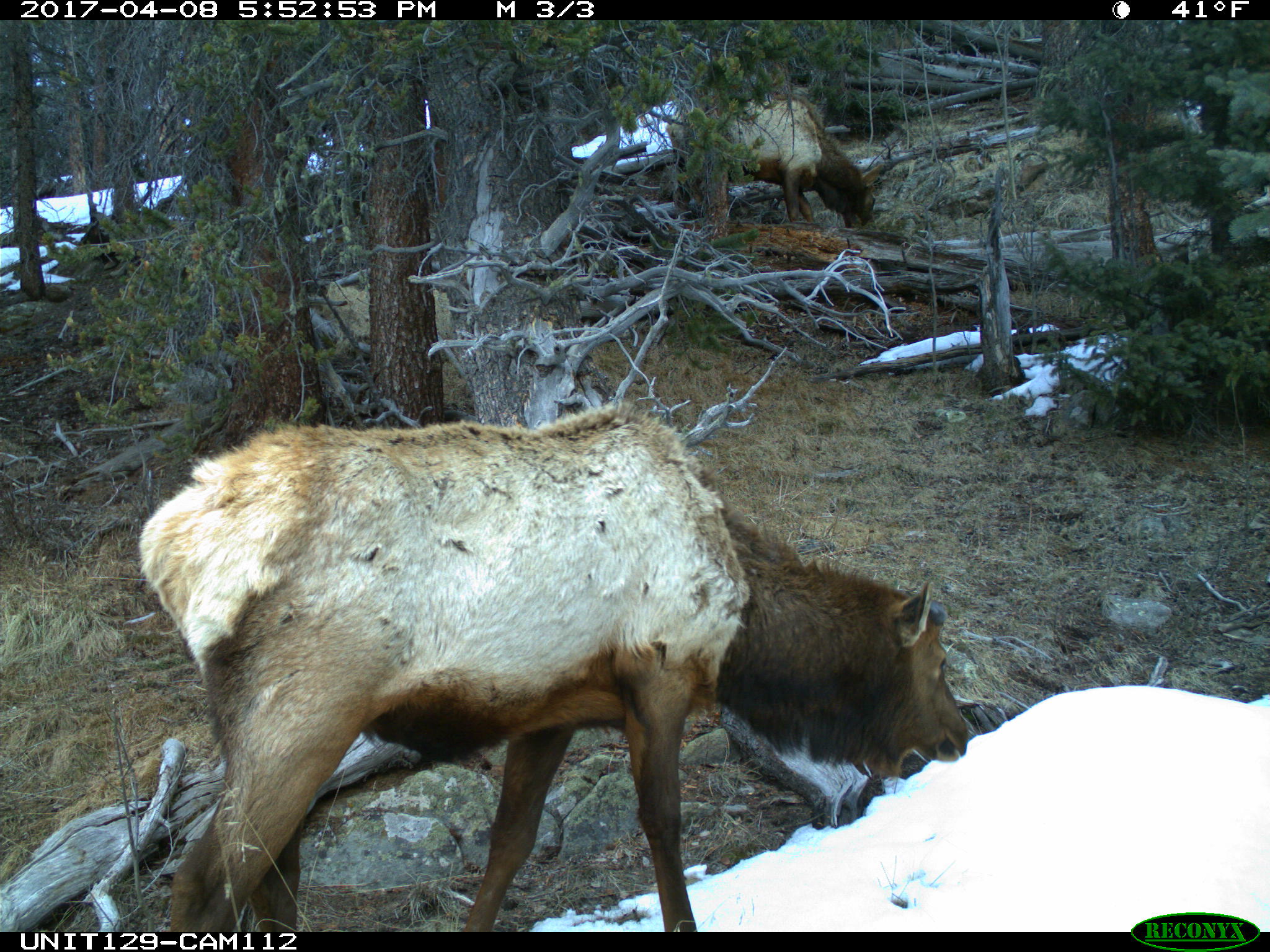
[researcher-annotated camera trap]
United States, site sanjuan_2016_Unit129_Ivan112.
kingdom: Animalia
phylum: Chordata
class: Mammalia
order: Artiodactyla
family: Cervidae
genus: Cervus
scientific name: Cervus elaphus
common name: red deer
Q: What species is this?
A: Cervus elaphus (red deer).